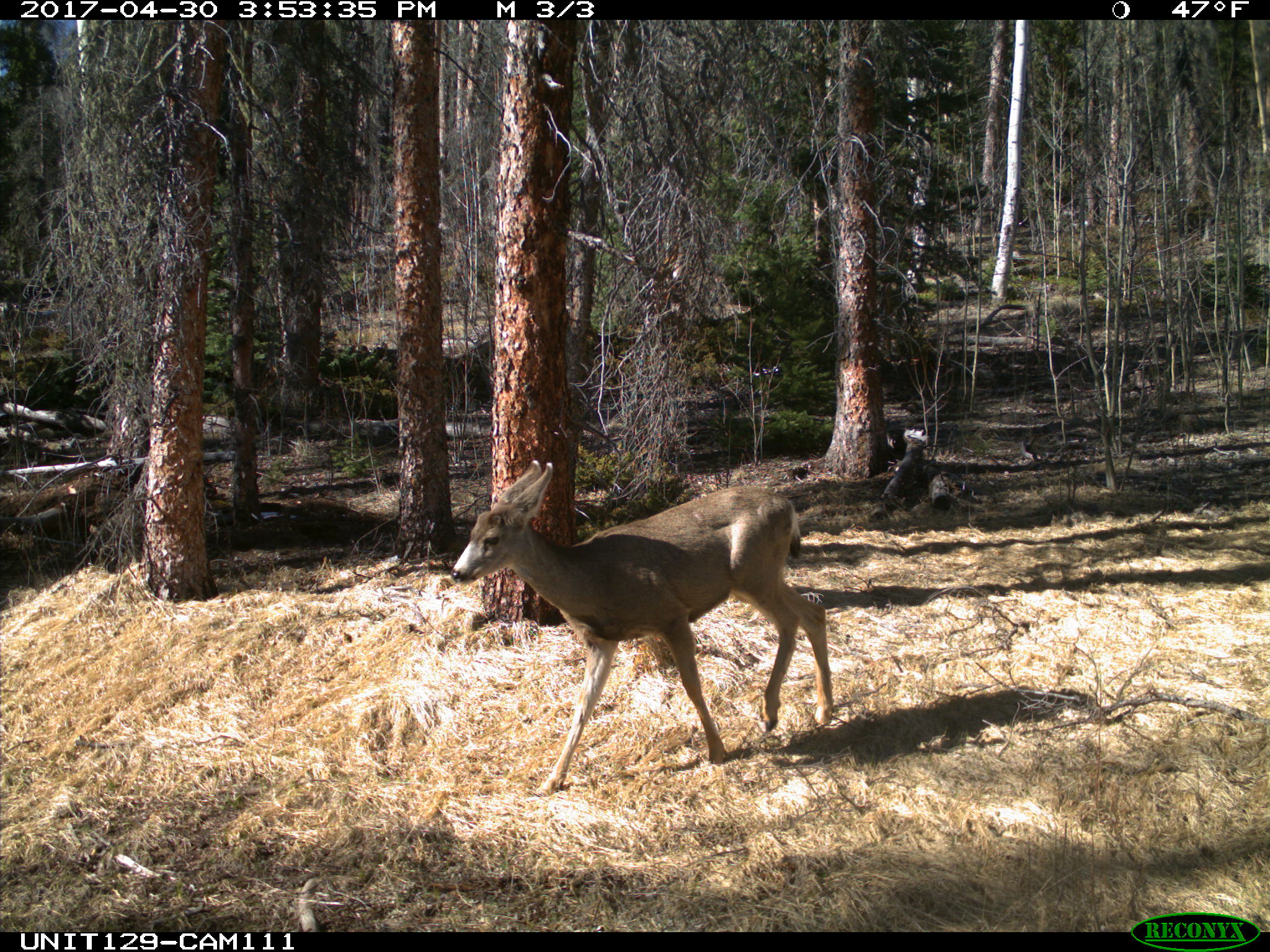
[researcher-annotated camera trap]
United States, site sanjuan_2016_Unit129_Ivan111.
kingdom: Animalia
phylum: Chordata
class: Mammalia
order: Artiodactyla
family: Cervidae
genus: Odocoileus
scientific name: Odocoileus hemionus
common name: mule deer